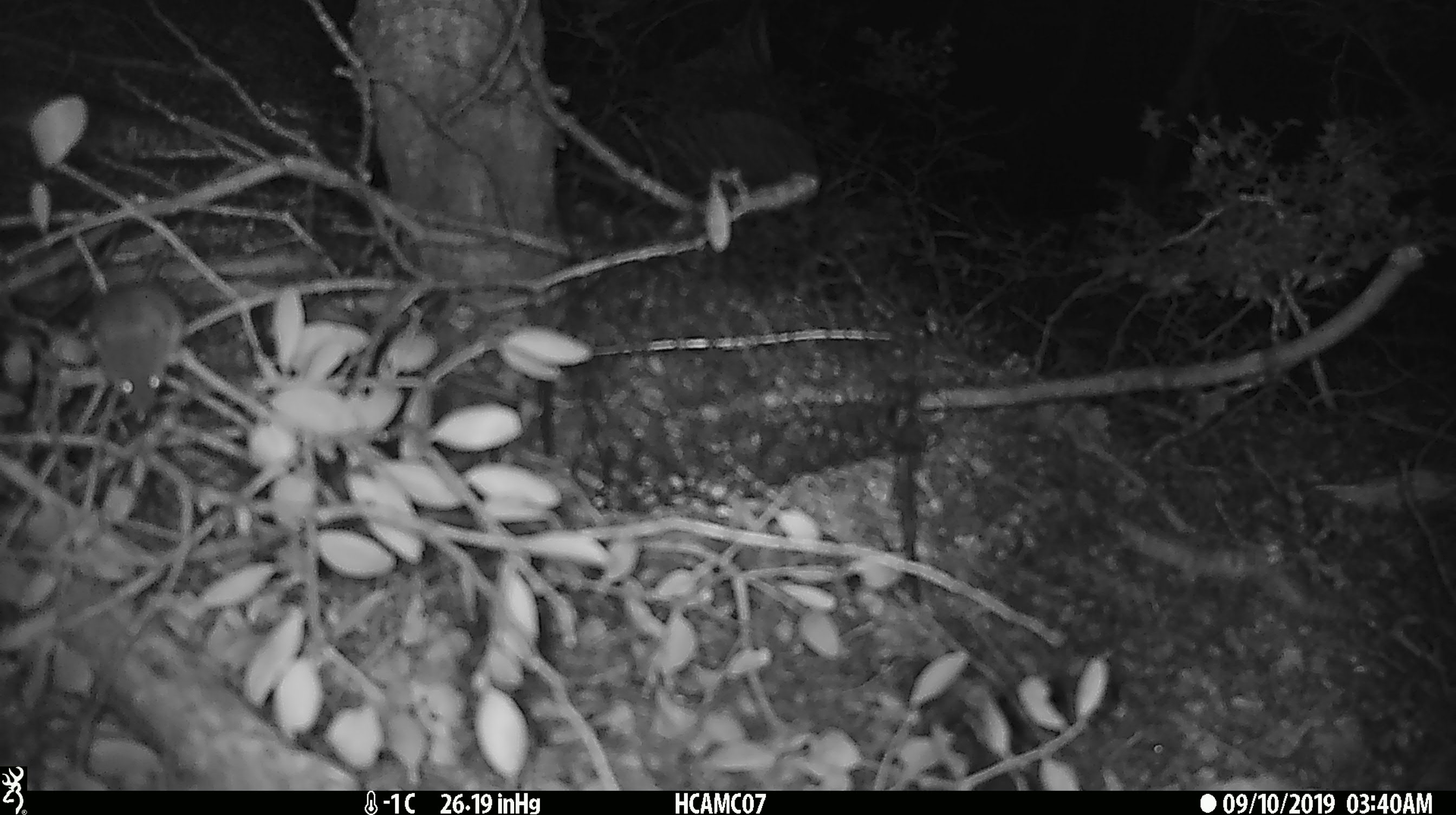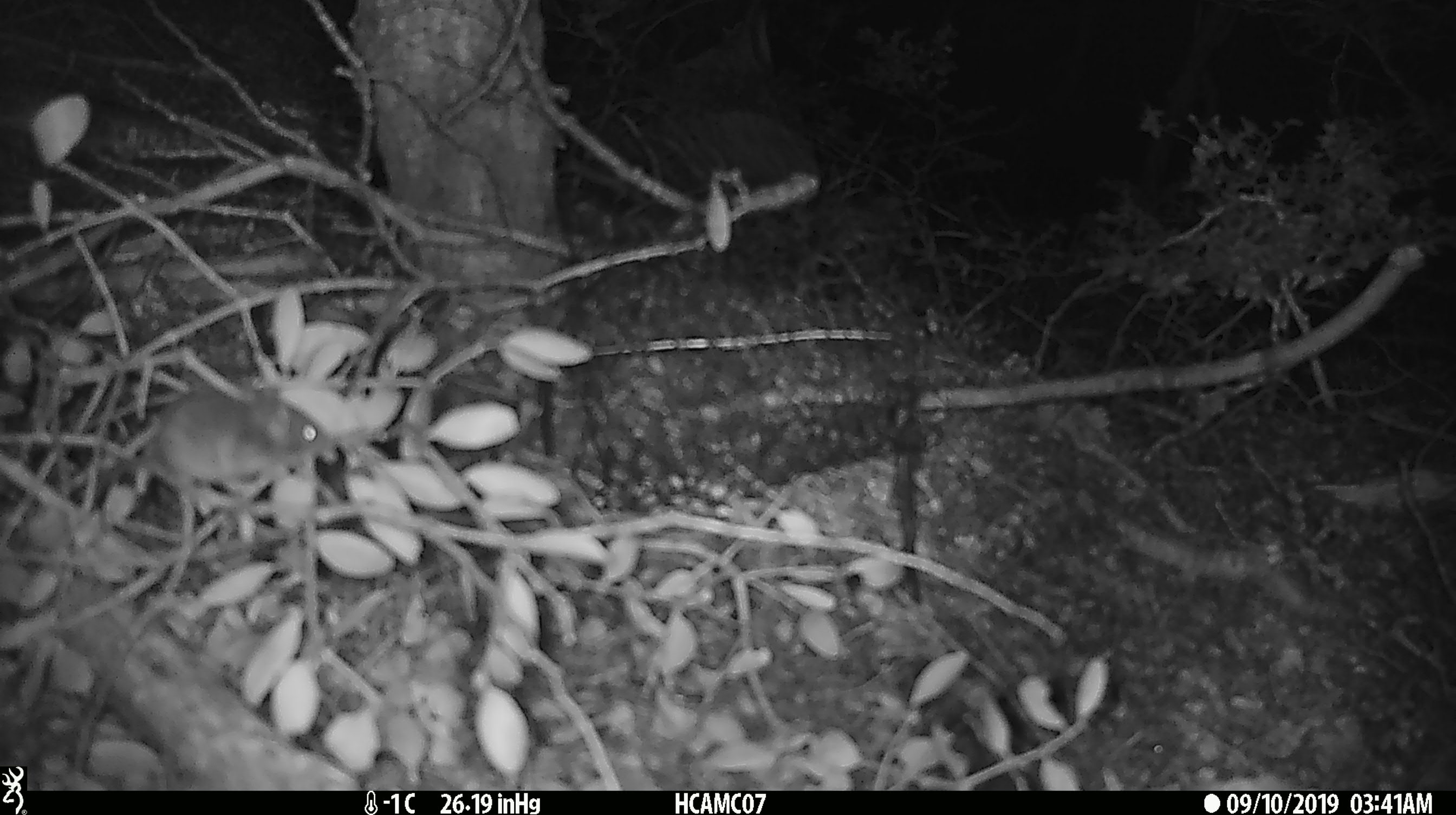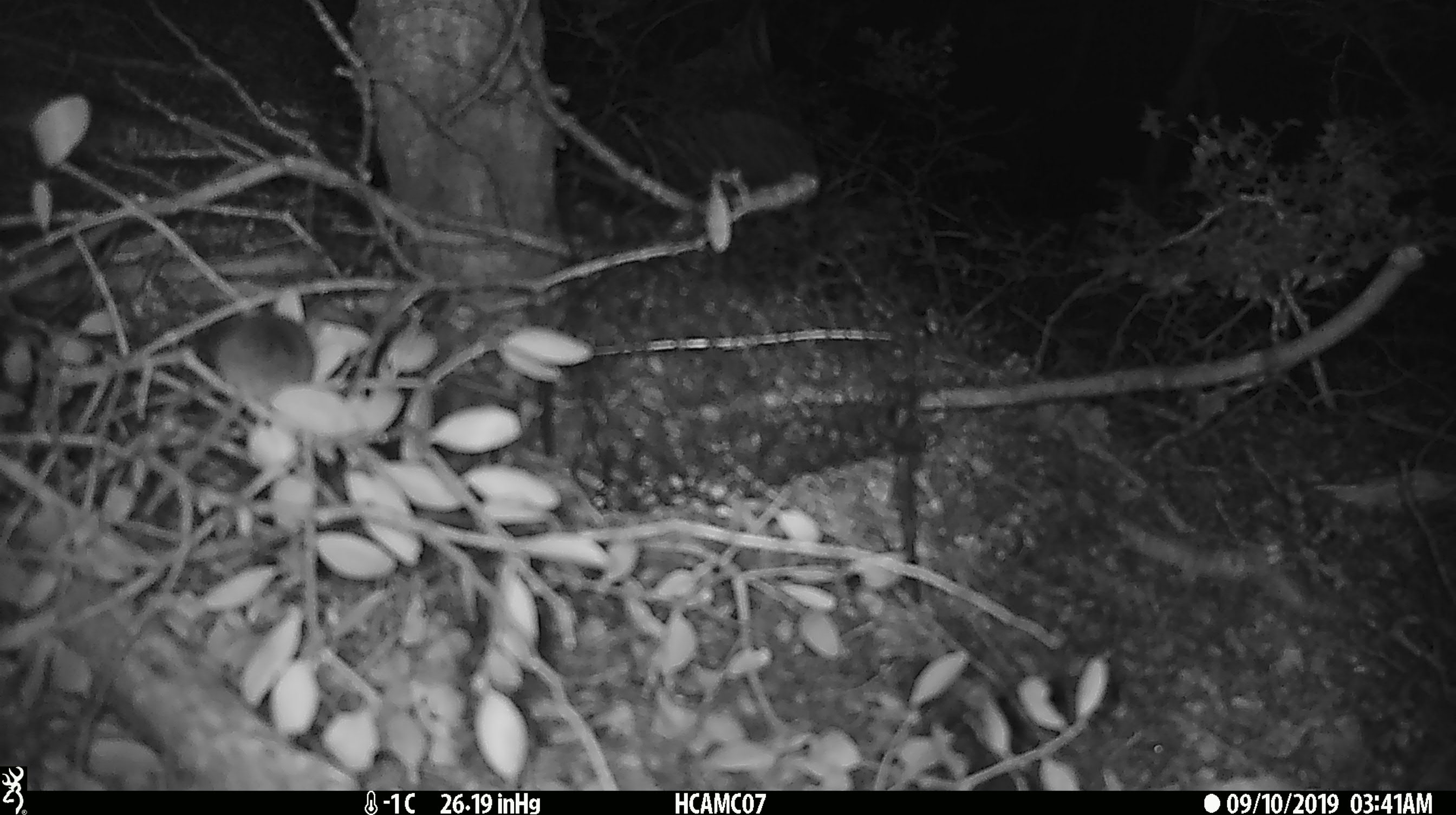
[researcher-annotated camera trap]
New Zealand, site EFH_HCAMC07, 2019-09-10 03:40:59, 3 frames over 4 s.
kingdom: Animalia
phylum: Chordata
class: Mammalia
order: Rodentia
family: Muridae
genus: Mus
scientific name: Mus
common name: mouse